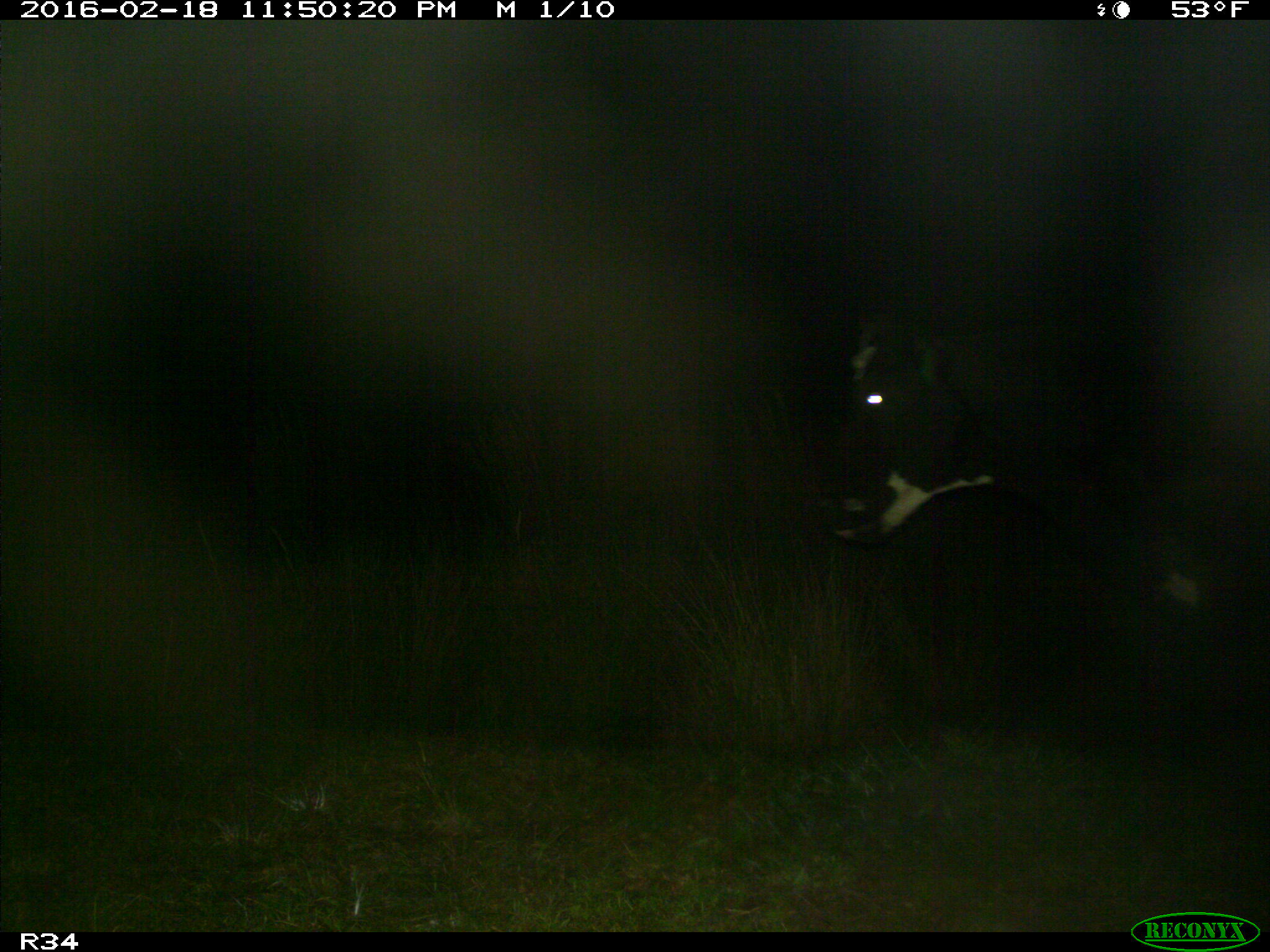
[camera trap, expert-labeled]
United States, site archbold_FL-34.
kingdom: Animalia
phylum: Chordata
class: Mammalia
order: Artiodactyla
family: Bovidae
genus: Bos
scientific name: Bos taurus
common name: domestic cow